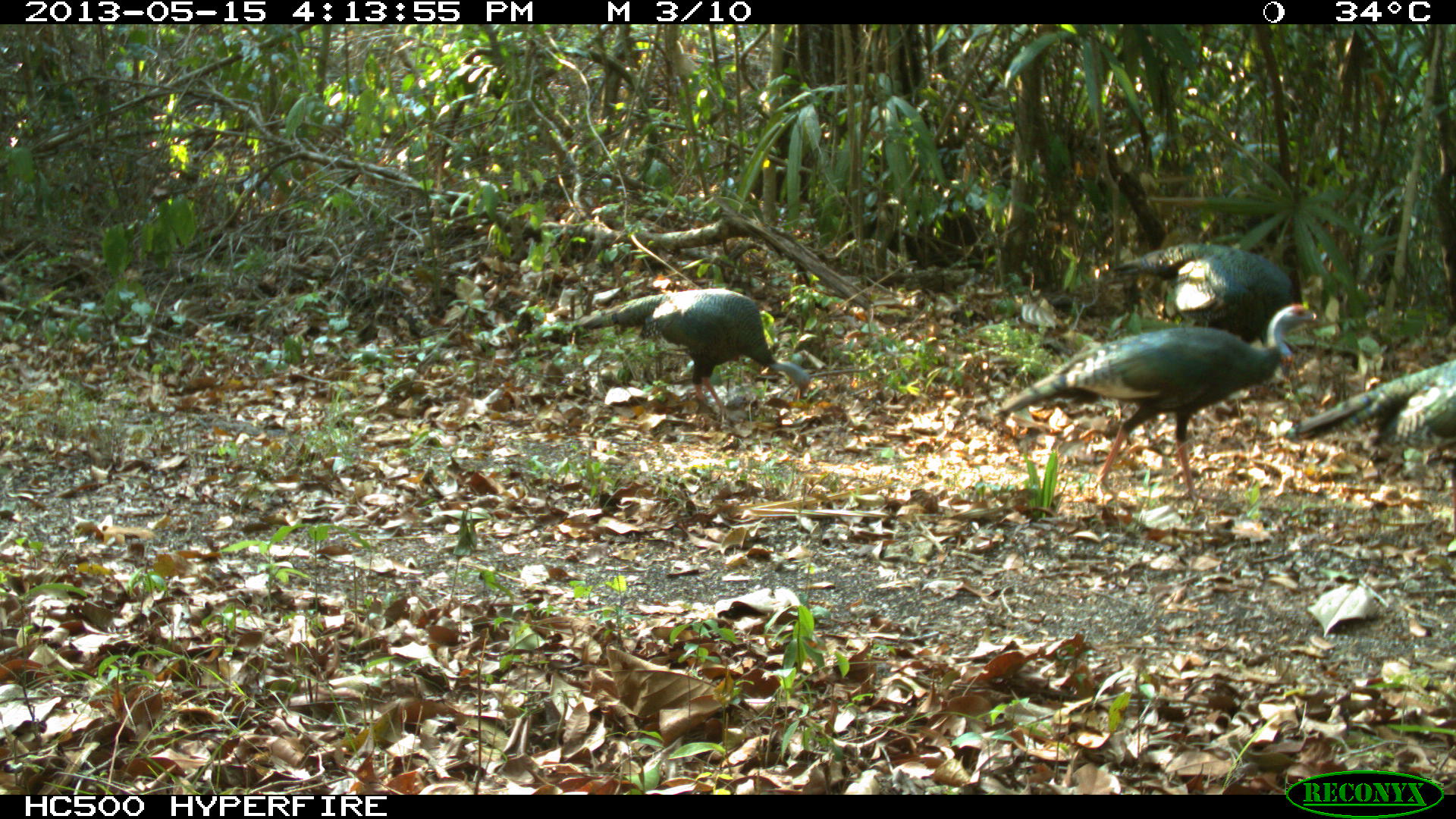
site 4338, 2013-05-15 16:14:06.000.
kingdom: Animalia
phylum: Chordata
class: Aves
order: Galliformes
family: Phasianidae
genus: Meleagris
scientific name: Meleagris ocellata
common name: ocellated turkey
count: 4